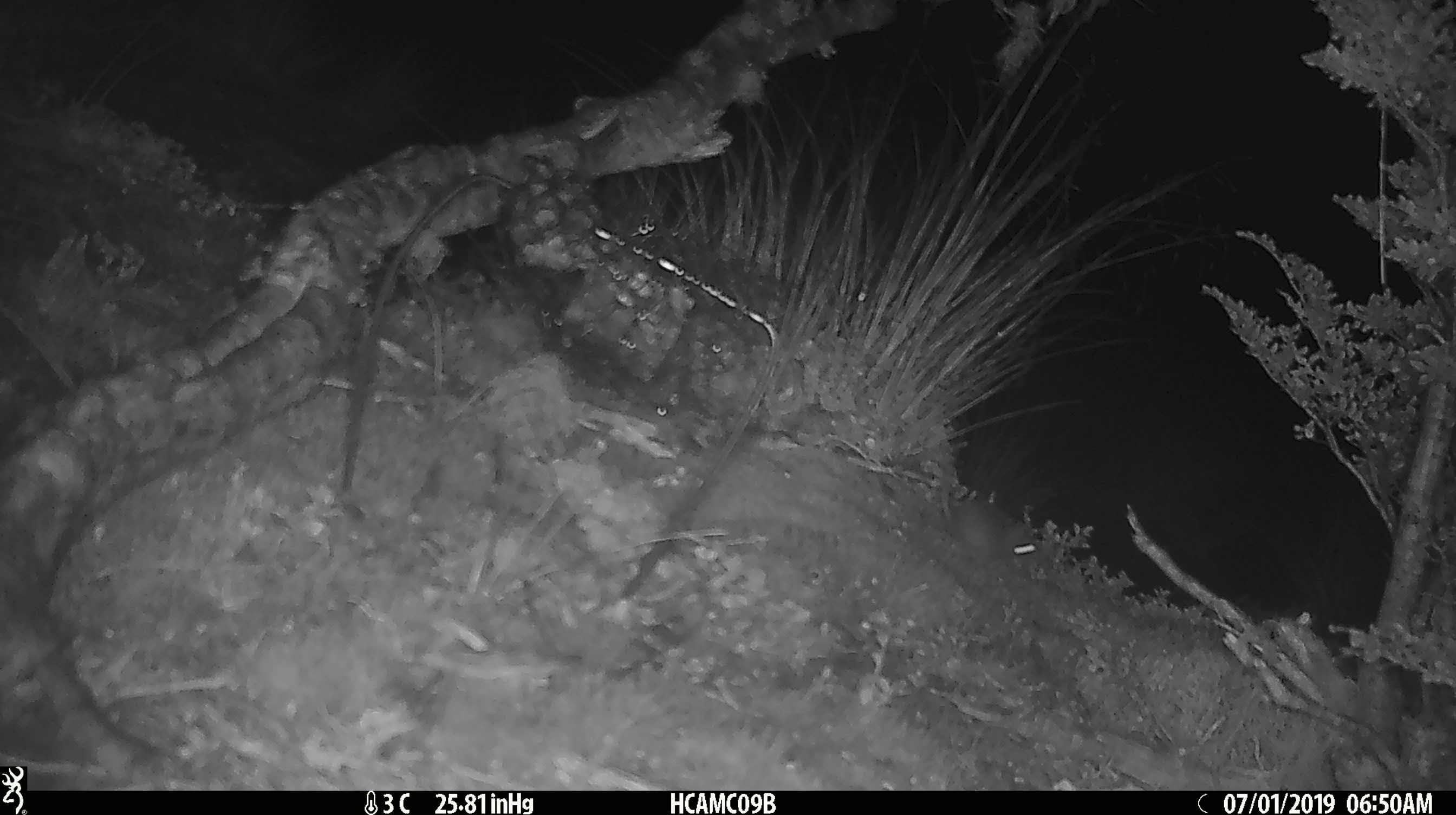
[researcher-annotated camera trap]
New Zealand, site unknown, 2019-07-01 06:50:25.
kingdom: Animalia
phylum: Chordata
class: Mammalia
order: Rodentia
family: Muridae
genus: Mus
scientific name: Mus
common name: mouse